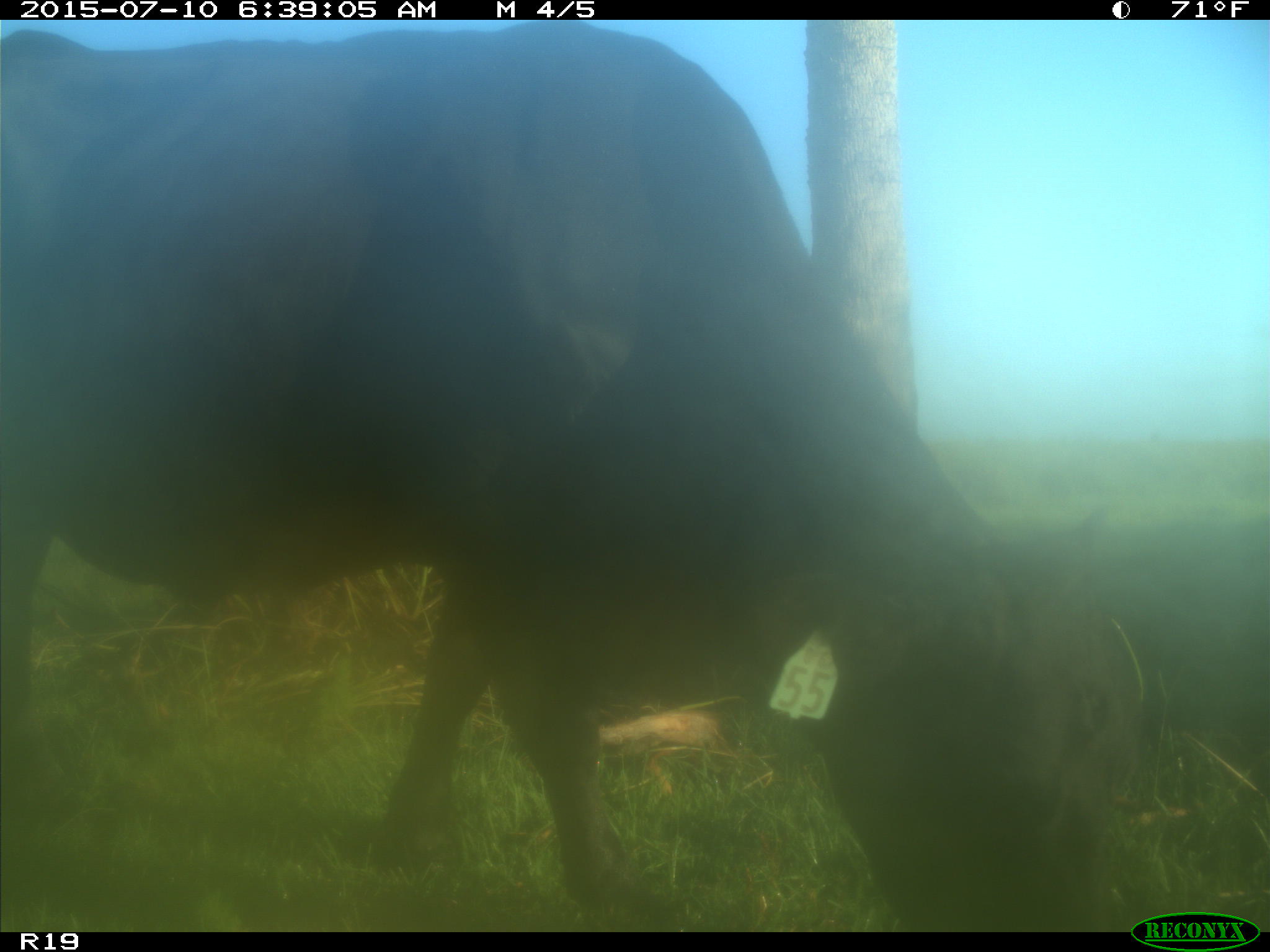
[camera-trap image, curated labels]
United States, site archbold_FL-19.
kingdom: Animalia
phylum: Chordata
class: Mammalia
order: Artiodactyla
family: Bovidae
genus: Bos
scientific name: Bos taurus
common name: domestic cow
Bos taurus (domestic cow).